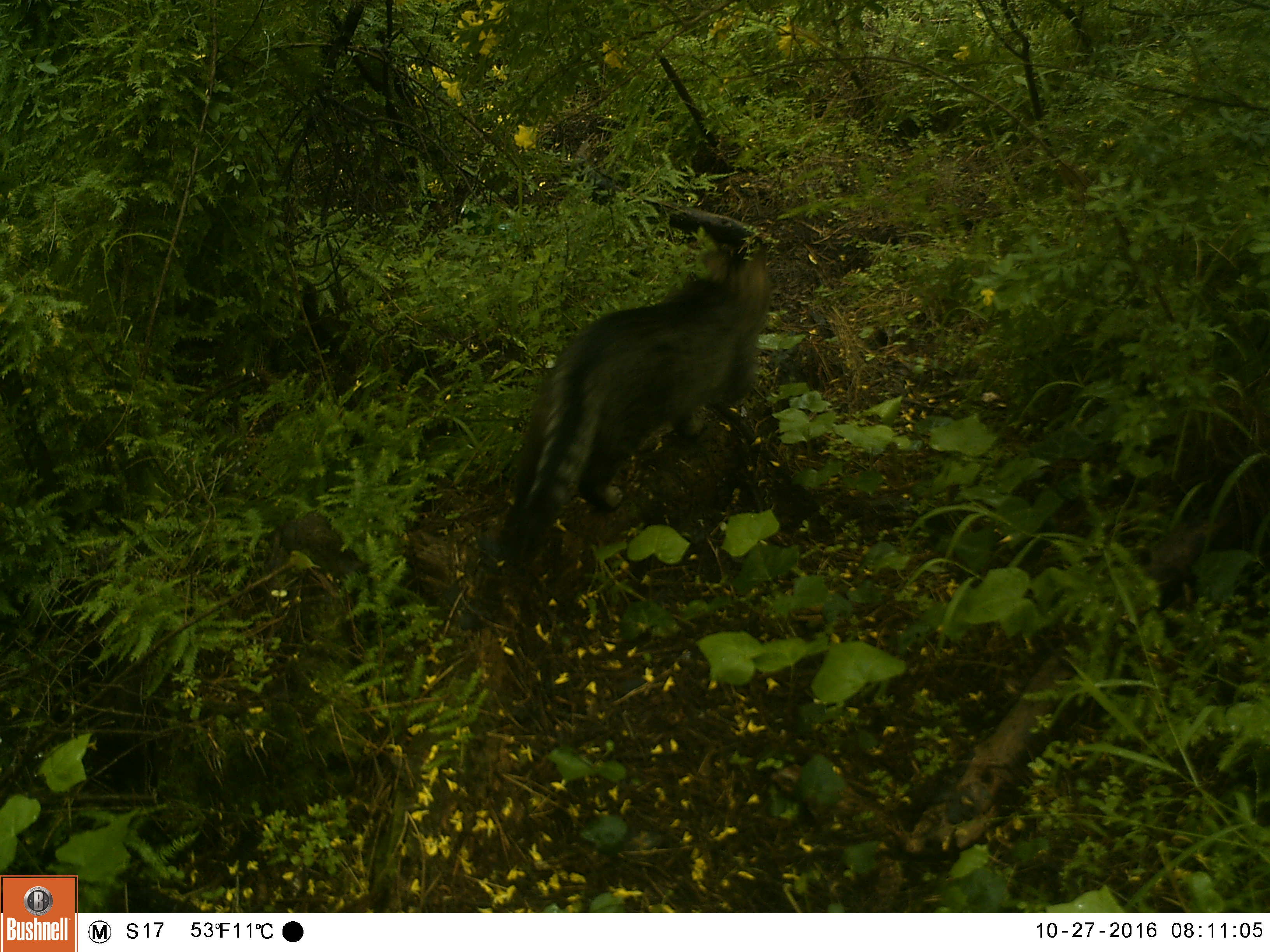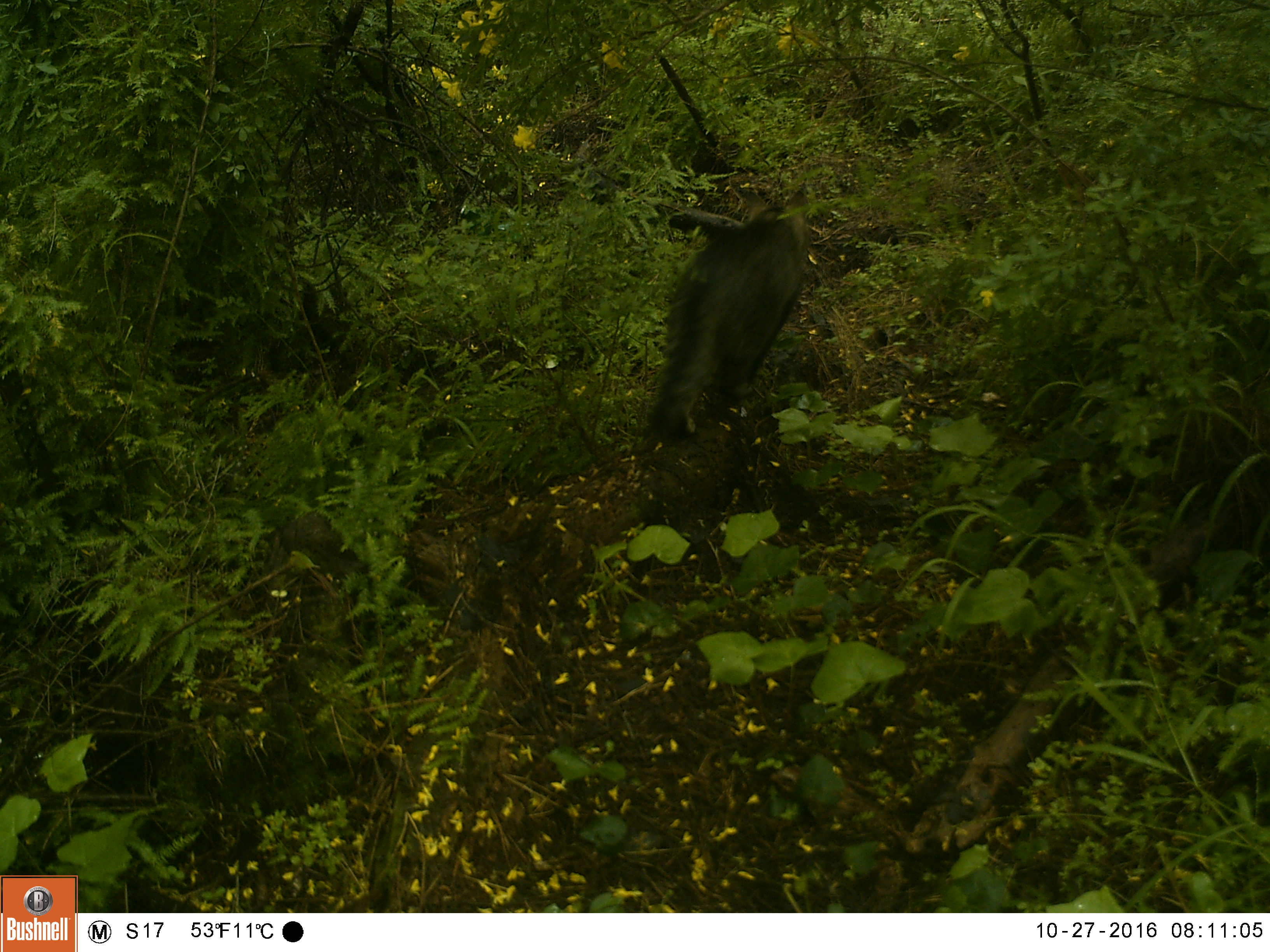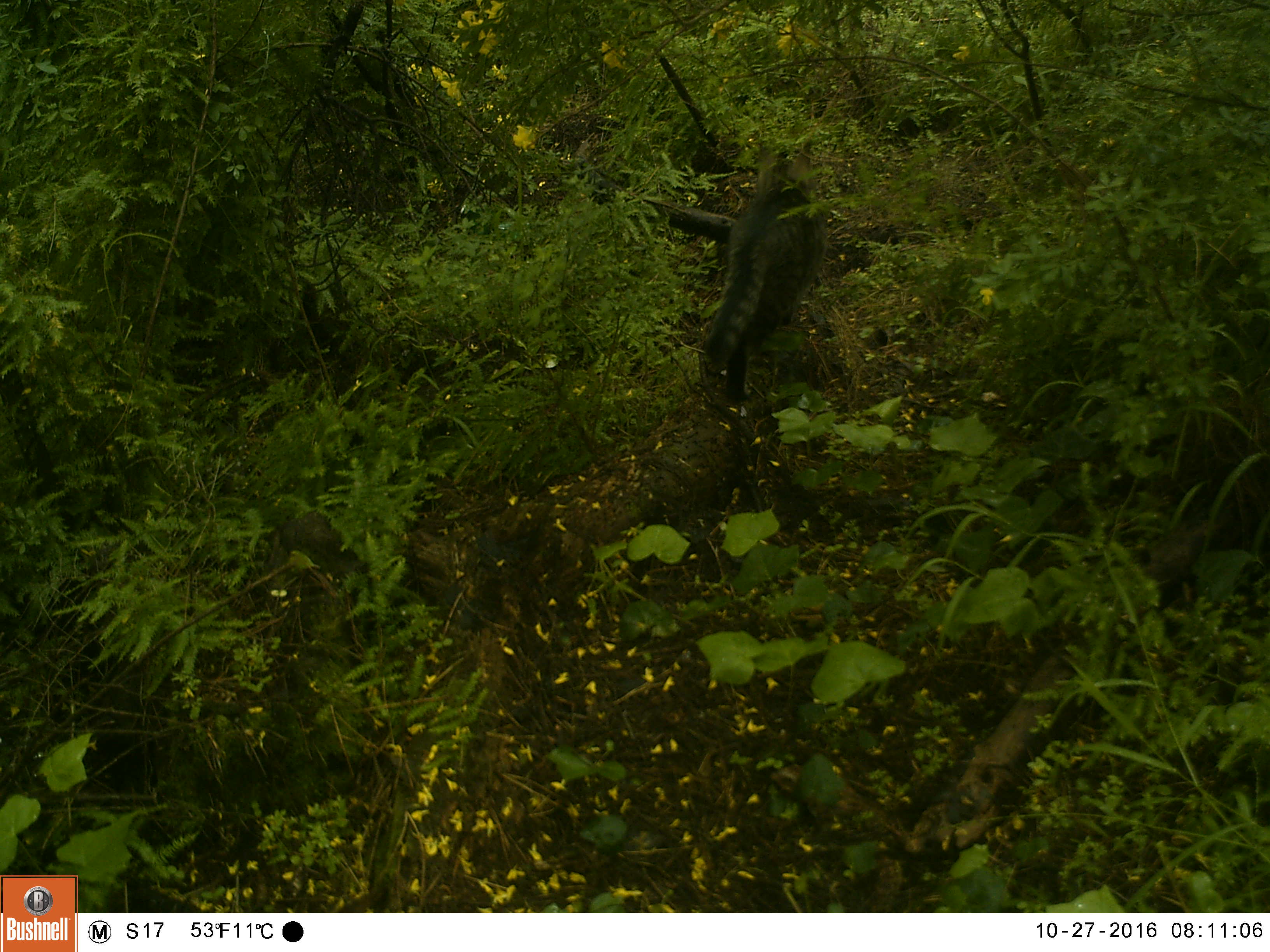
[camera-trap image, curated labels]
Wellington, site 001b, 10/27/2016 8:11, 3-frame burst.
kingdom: Animalia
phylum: Chordata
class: Mammalia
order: Carnivora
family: Felidae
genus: Felis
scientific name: Felis catus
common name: cat